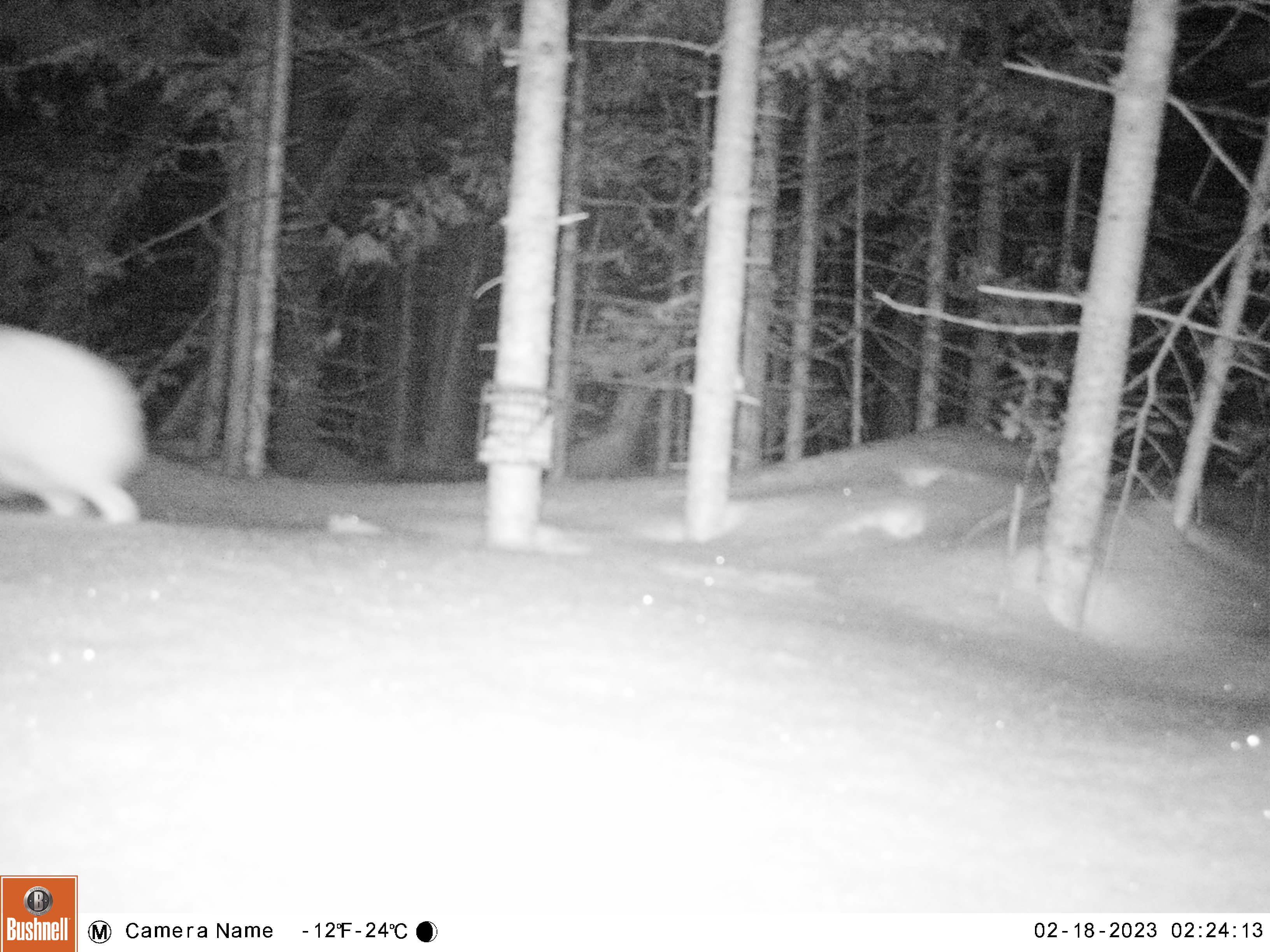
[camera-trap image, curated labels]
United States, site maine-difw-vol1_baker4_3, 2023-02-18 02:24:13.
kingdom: Animalia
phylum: Chordata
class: Mammalia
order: Lagomorpha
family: Leporidae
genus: Lepus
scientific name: Lepus americanus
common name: snowshoe hare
Snowshoe hare (Lepus americanus).